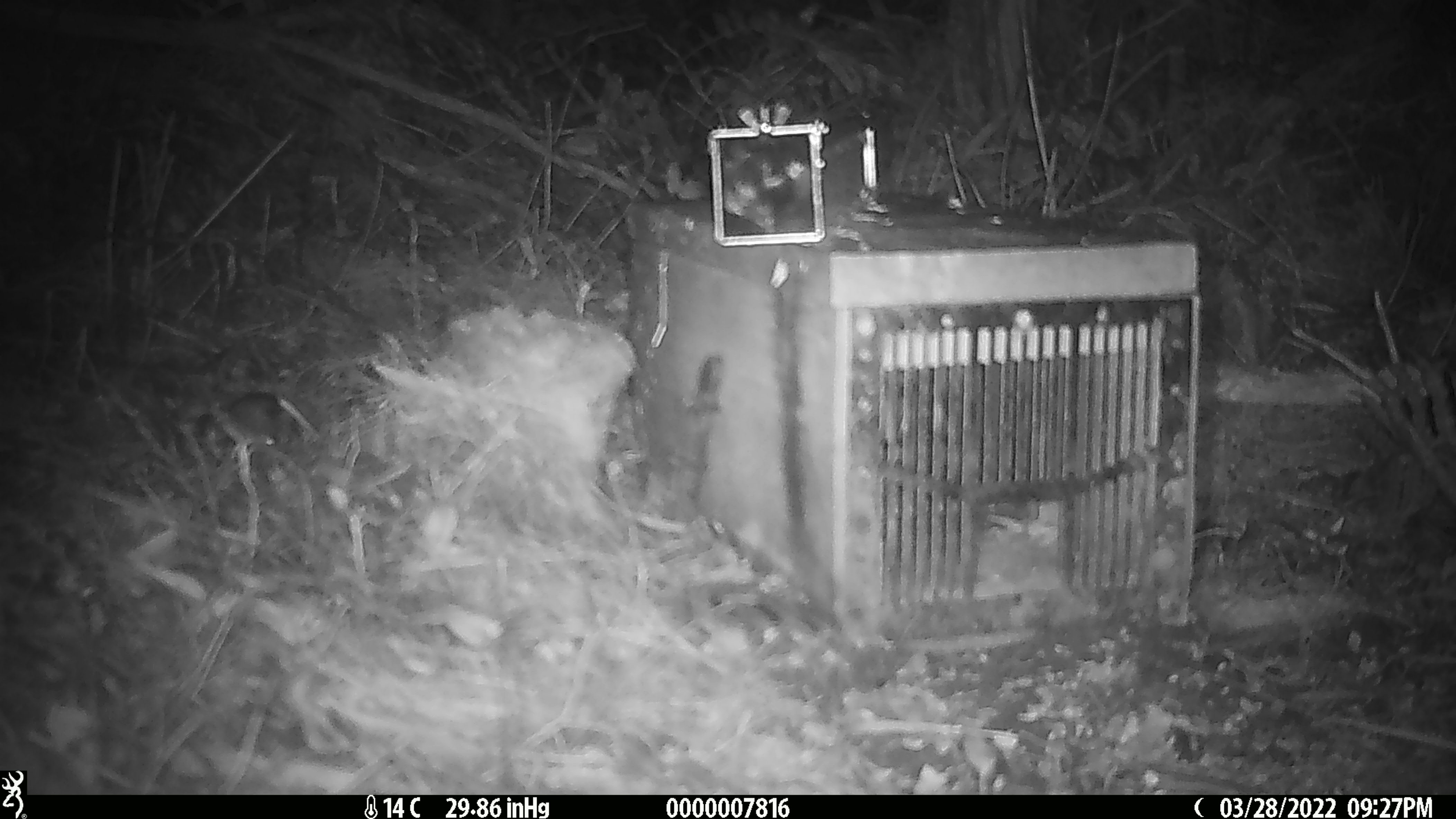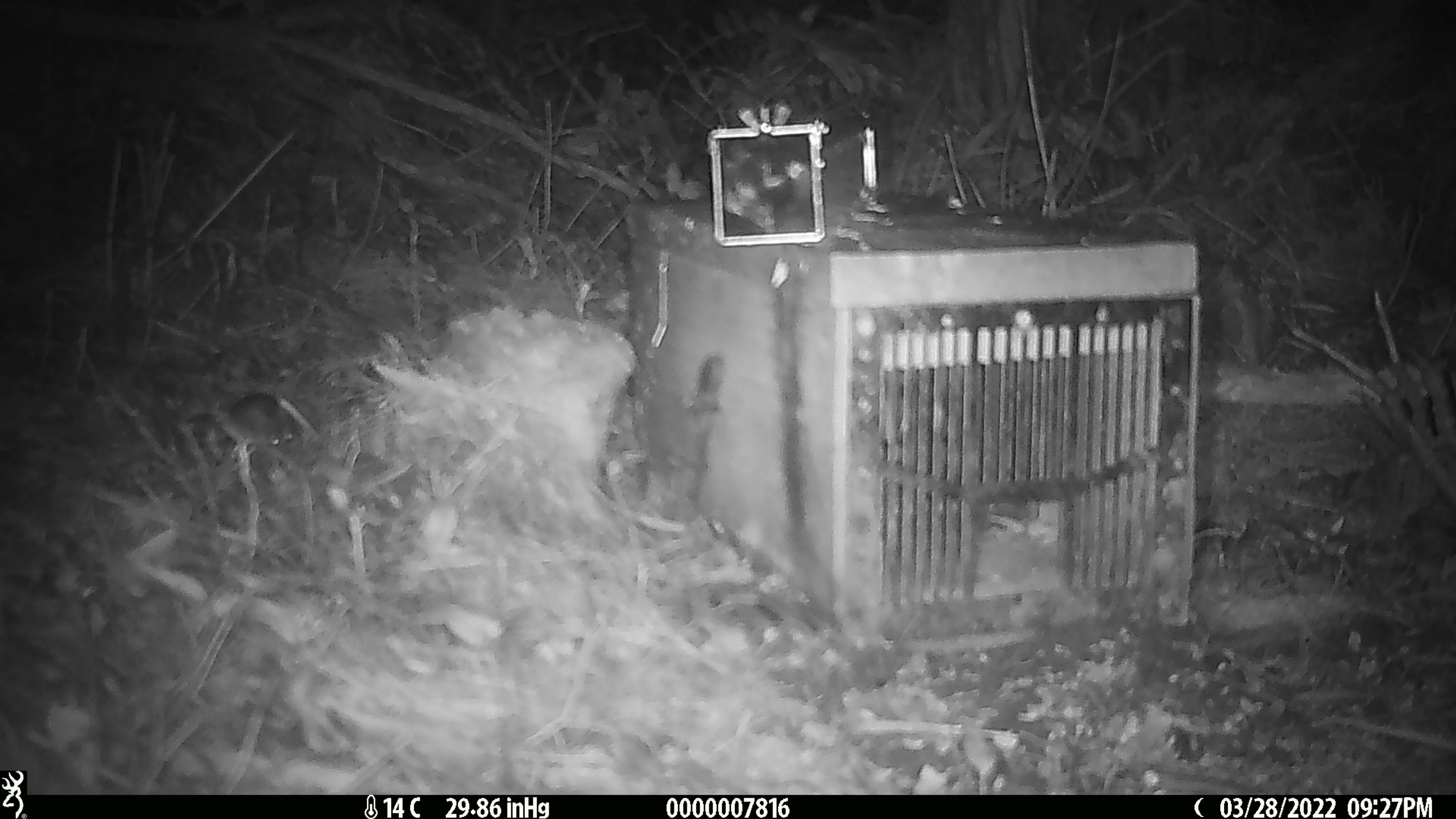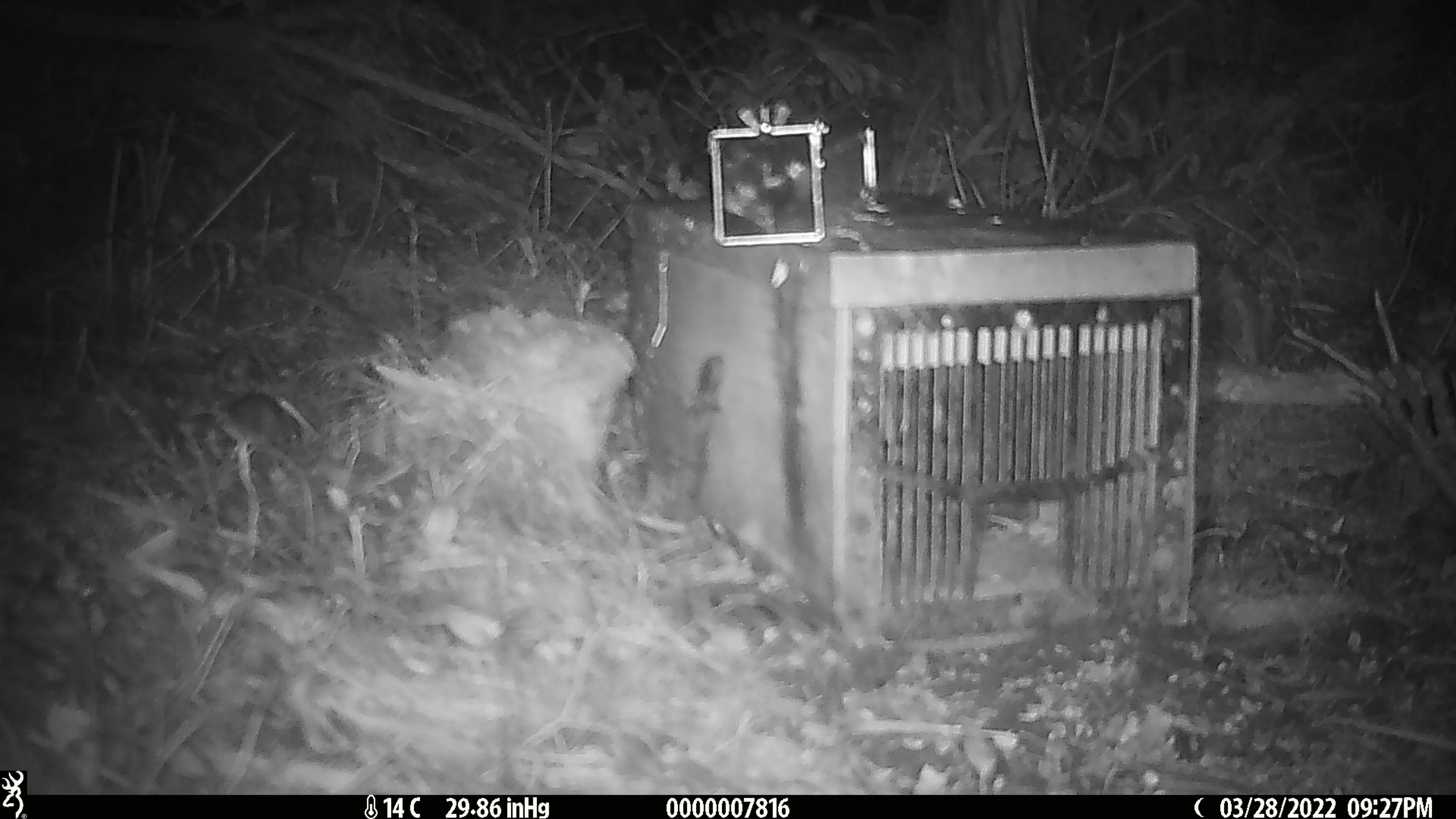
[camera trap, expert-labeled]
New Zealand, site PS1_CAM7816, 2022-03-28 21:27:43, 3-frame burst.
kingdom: Animalia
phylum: Chordata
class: Mammalia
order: Rodentia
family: Muridae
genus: Mus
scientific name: Mus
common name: mouse